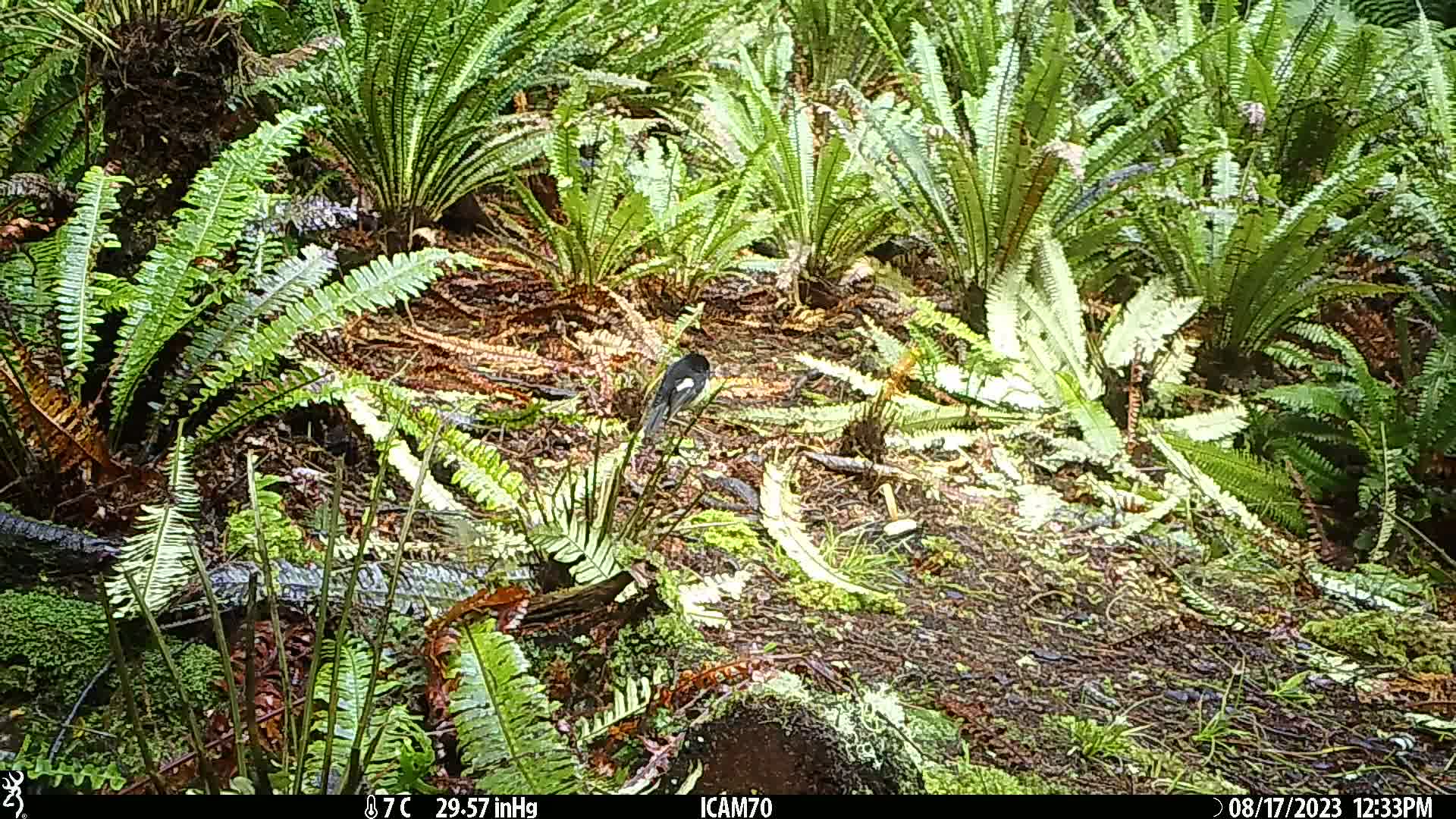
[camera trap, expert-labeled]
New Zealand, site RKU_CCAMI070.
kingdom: Animalia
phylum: Chordata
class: Aves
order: Passeriformes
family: Petroicidae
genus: Petroica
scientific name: Petroica macrocephala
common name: tomtit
Tomtit (Petroica macrocephala).